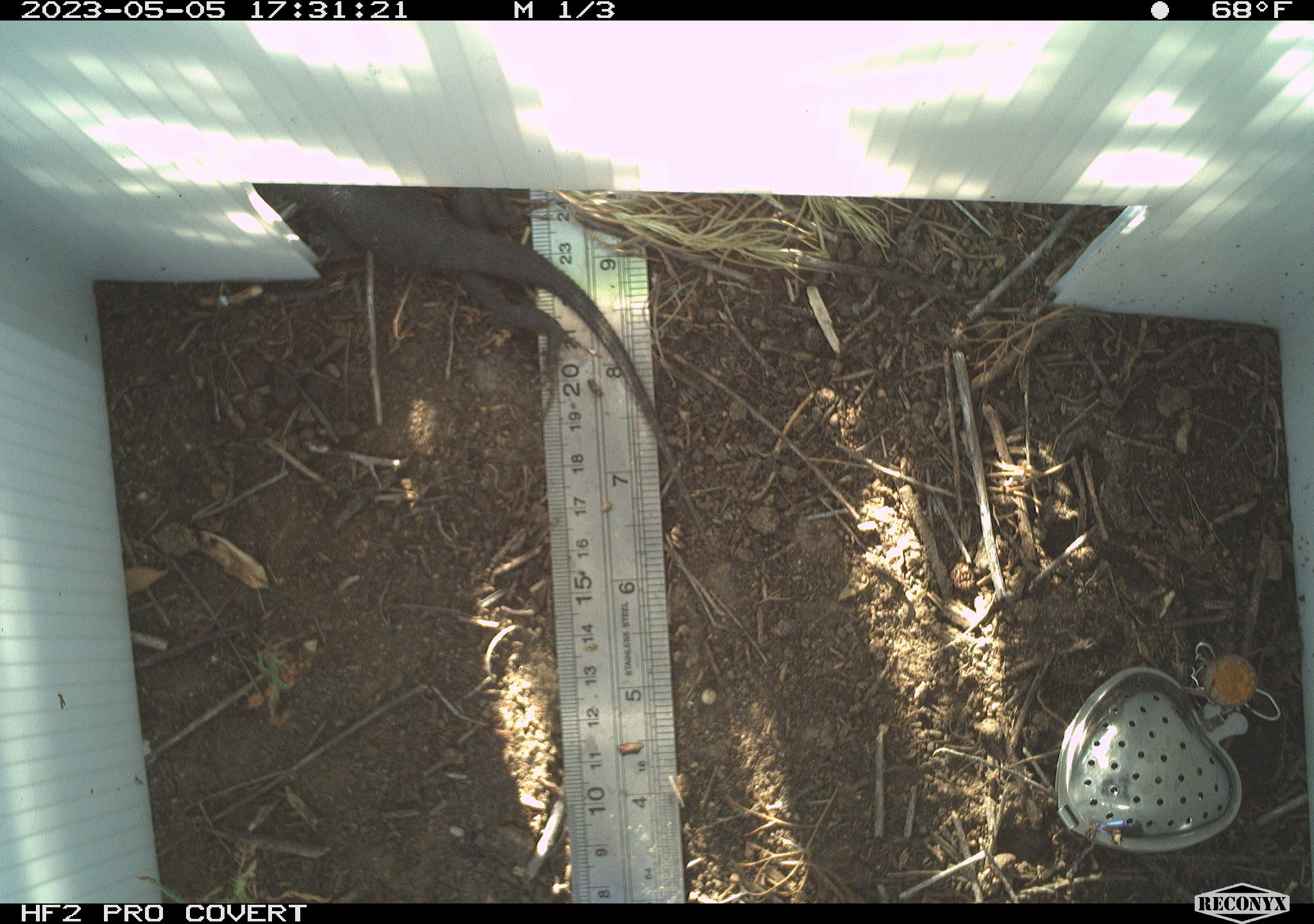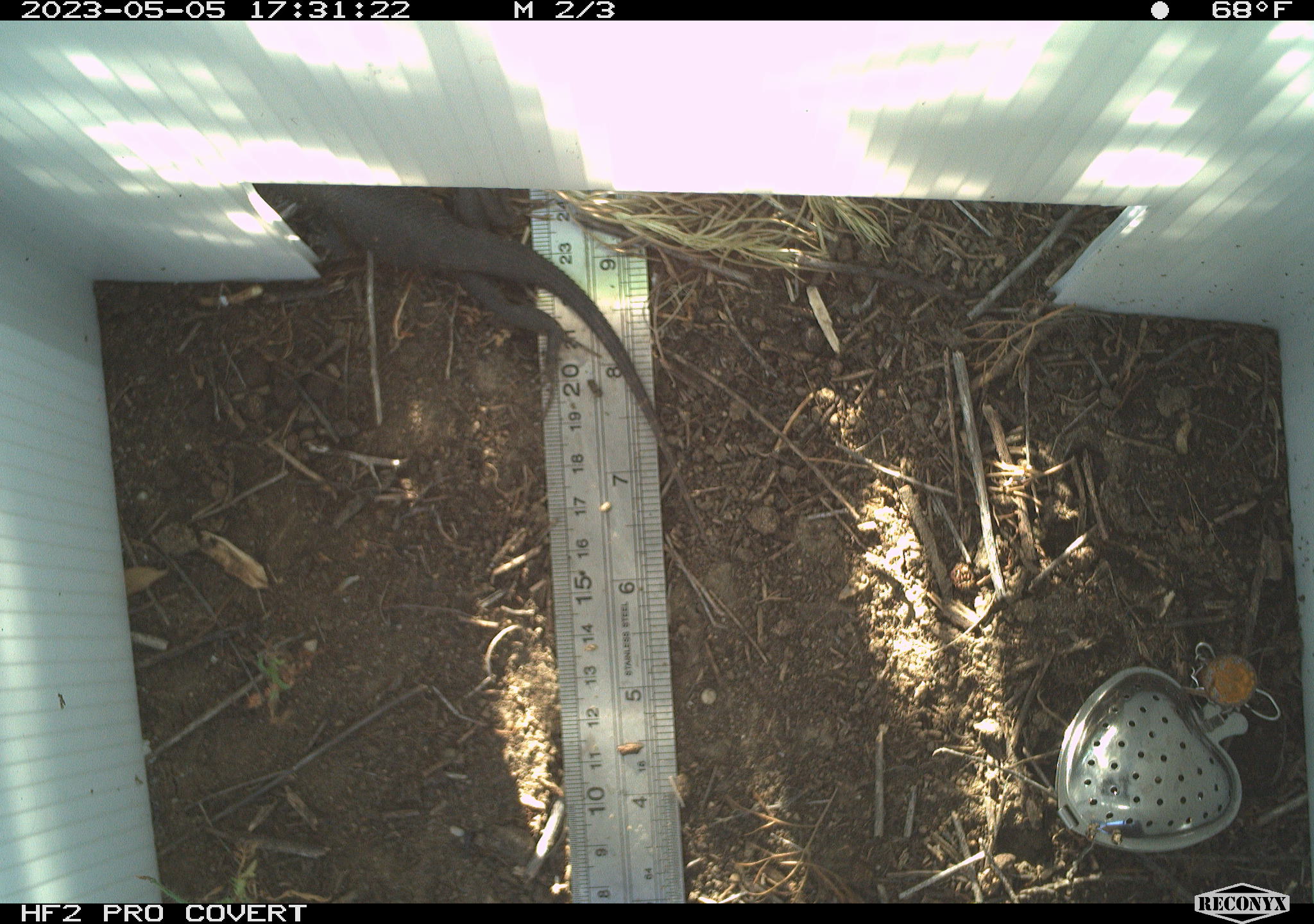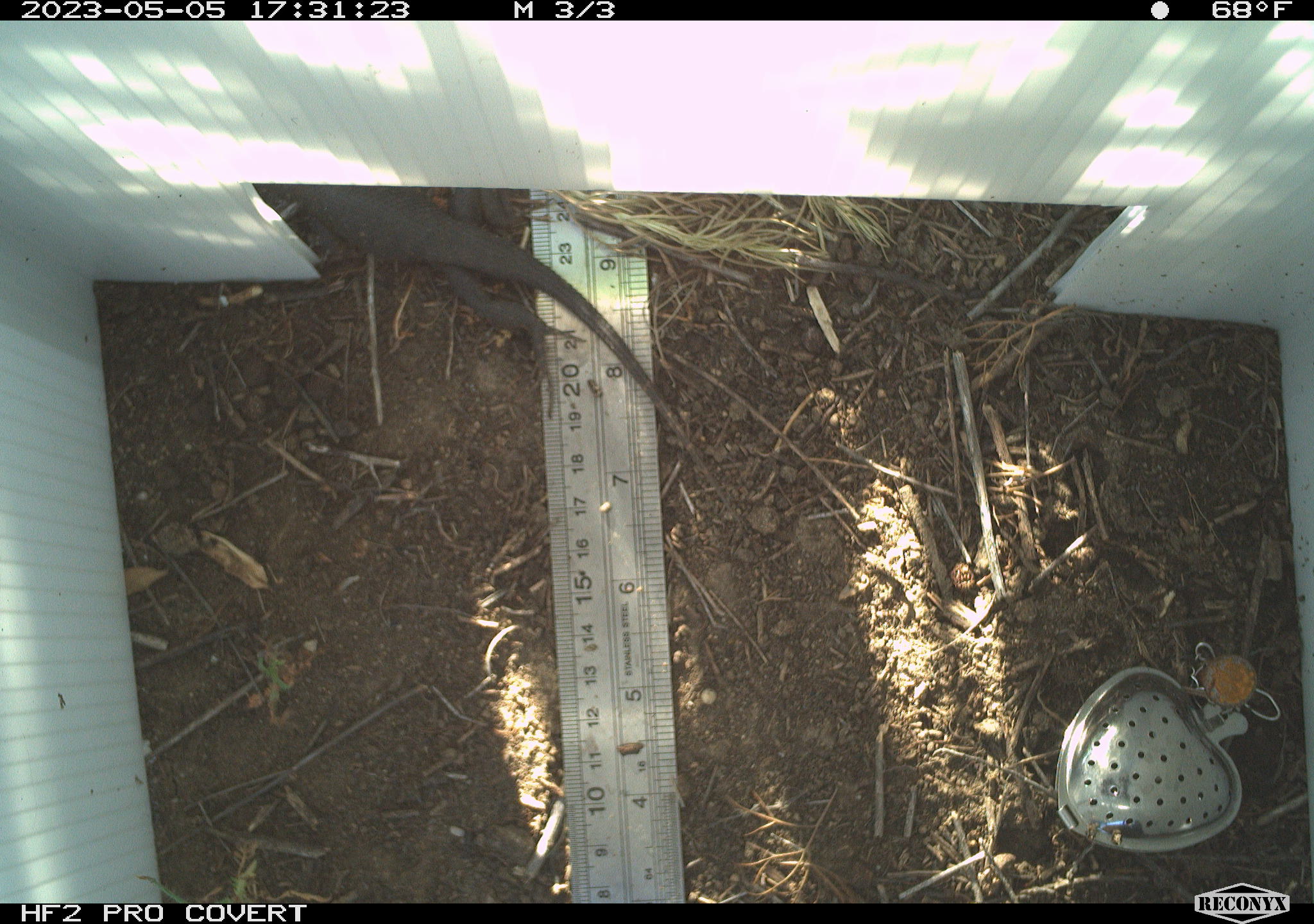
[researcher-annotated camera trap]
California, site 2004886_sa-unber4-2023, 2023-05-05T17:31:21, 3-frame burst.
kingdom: Animalia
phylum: Chordata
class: Reptilia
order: Squamata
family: Phrynosomatidae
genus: Sceloporus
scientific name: Sceloporus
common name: spiny lizards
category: sceloporus species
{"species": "sceloporus species (spiny lizards) (Sceloporus)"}